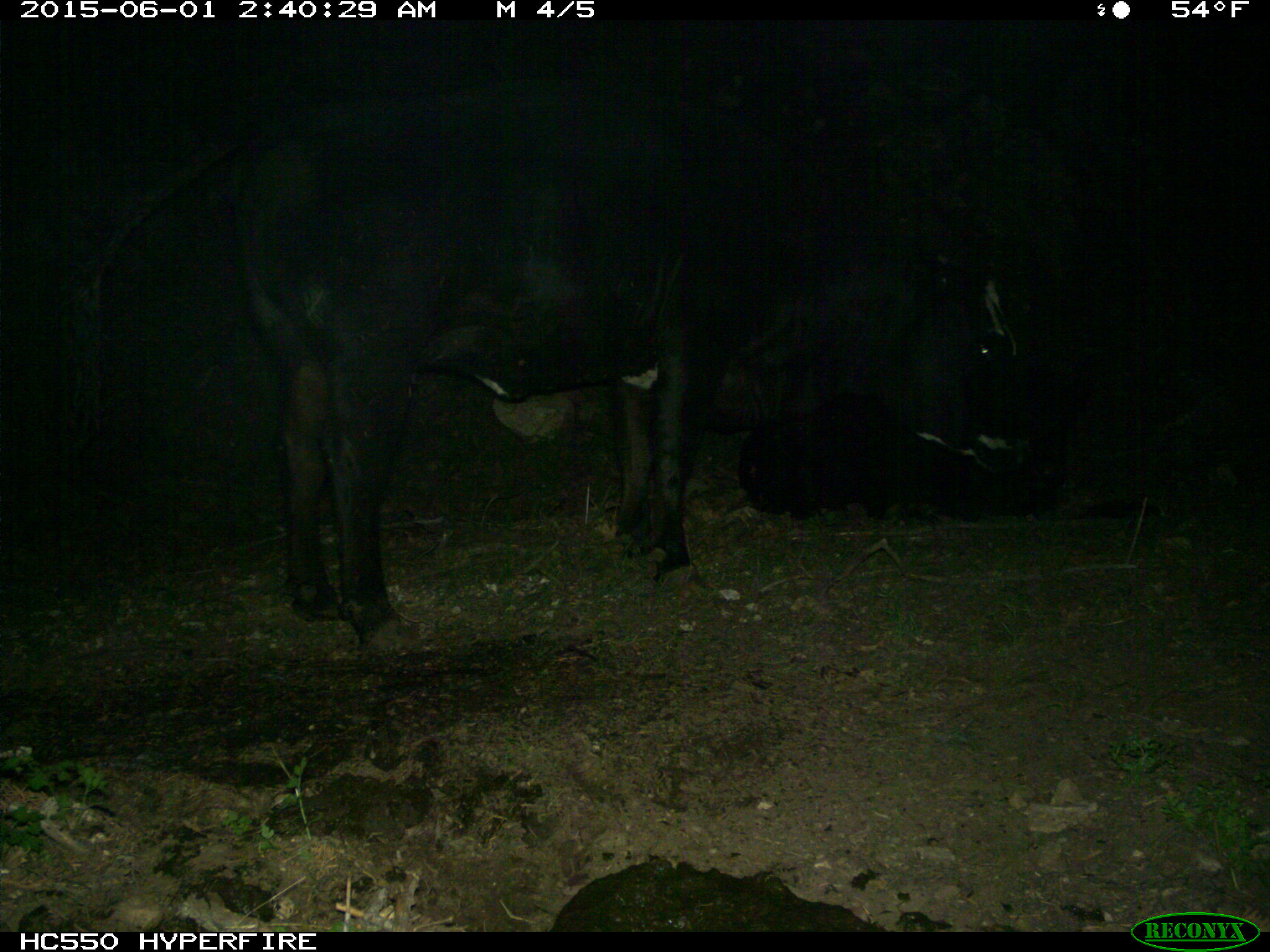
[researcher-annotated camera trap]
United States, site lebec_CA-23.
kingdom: Animalia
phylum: Chordata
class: Mammalia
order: Artiodactyla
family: Bovidae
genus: Bos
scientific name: Bos taurus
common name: domestic cow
Bos taurus (domestic cow).